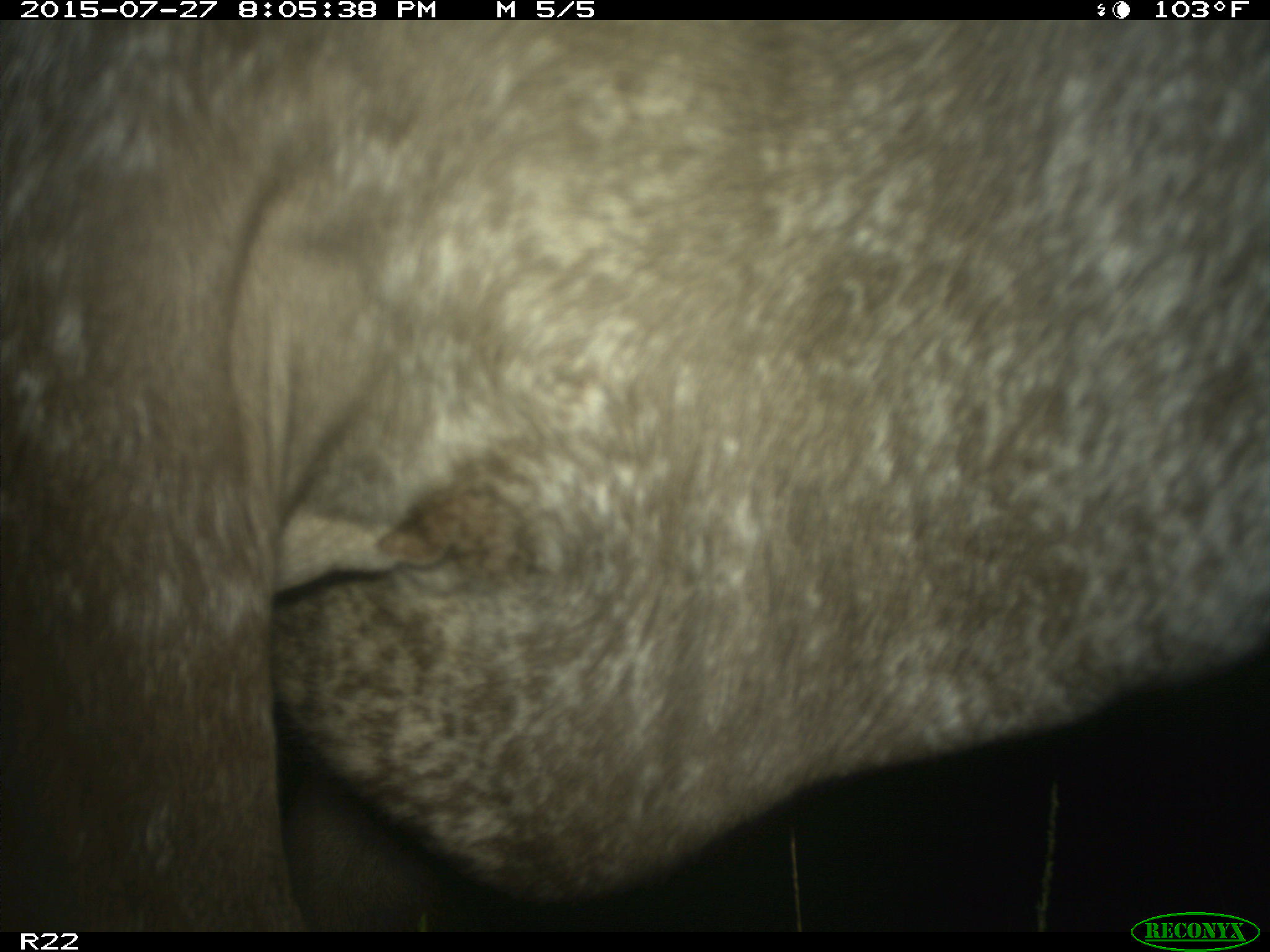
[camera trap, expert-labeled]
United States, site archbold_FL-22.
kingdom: Animalia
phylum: Chordata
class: Mammalia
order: Artiodactyla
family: Bovidae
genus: Bos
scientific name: Bos taurus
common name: domestic cow